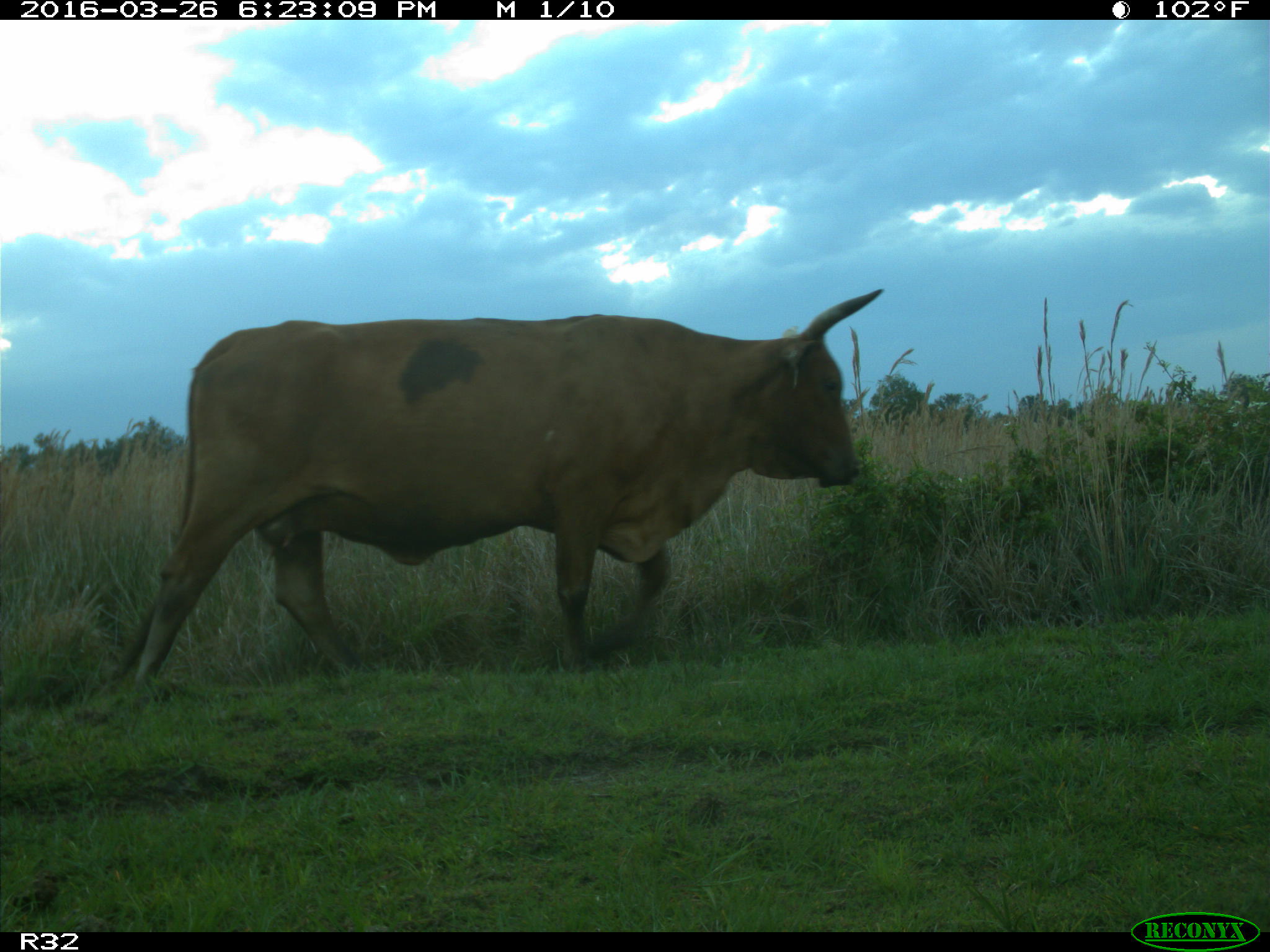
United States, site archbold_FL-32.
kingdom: Animalia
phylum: Chordata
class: Mammalia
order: Artiodactyla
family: Bovidae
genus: Bos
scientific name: Bos taurus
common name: domestic cow